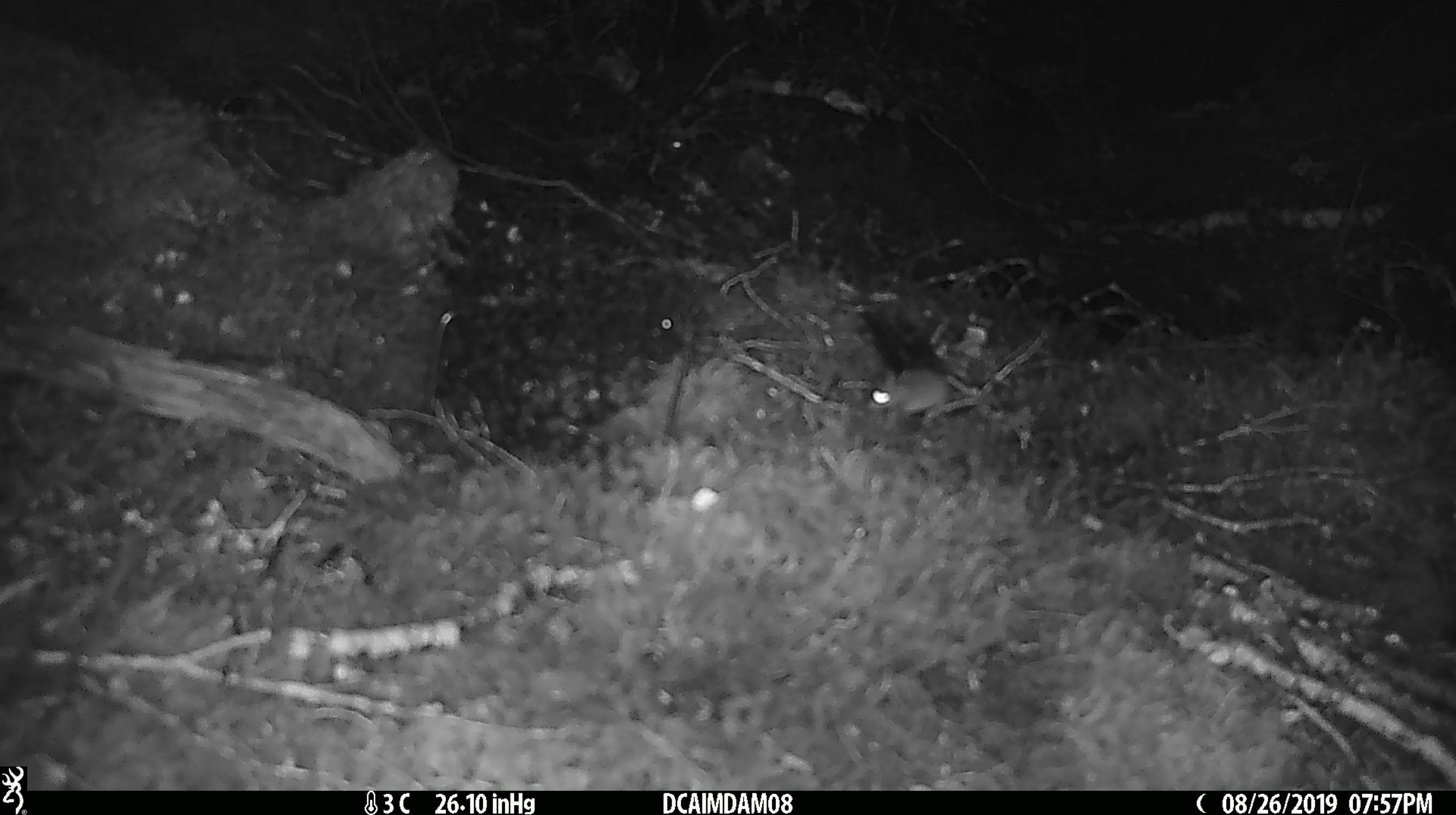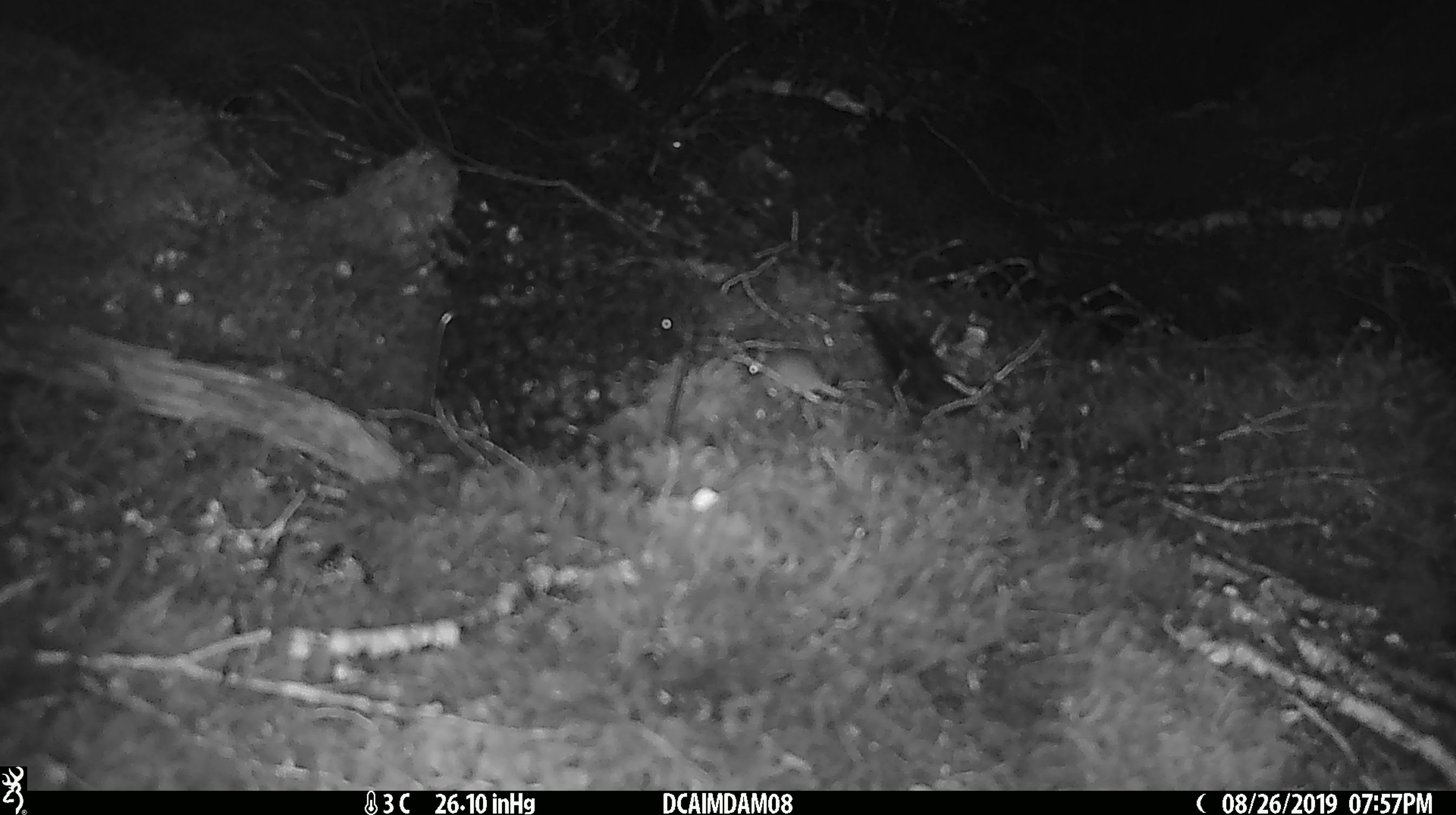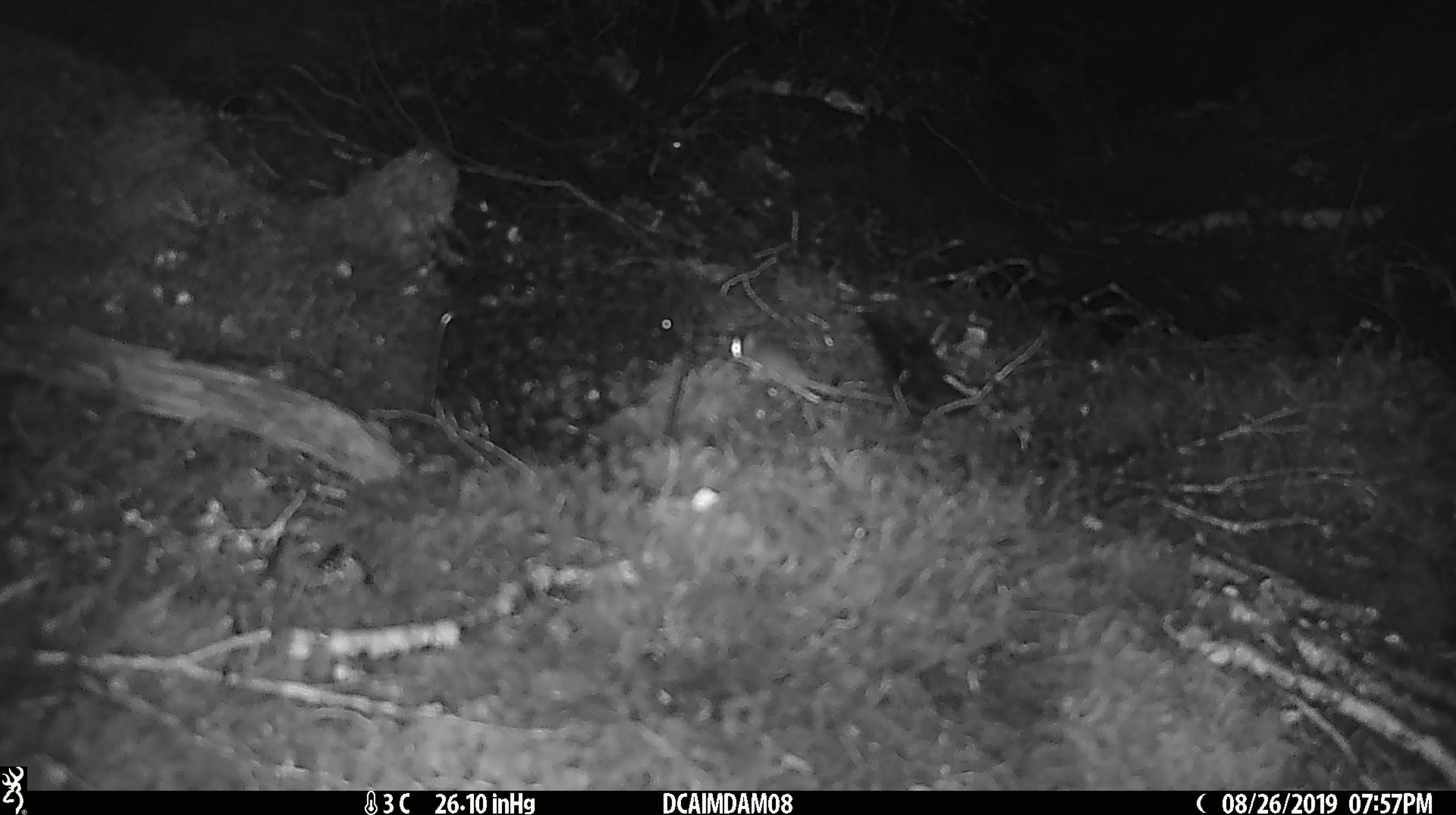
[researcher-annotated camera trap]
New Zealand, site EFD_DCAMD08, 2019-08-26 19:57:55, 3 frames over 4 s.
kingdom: Animalia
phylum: Chordata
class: Mammalia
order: Rodentia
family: Muridae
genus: Mus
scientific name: Mus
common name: mouse